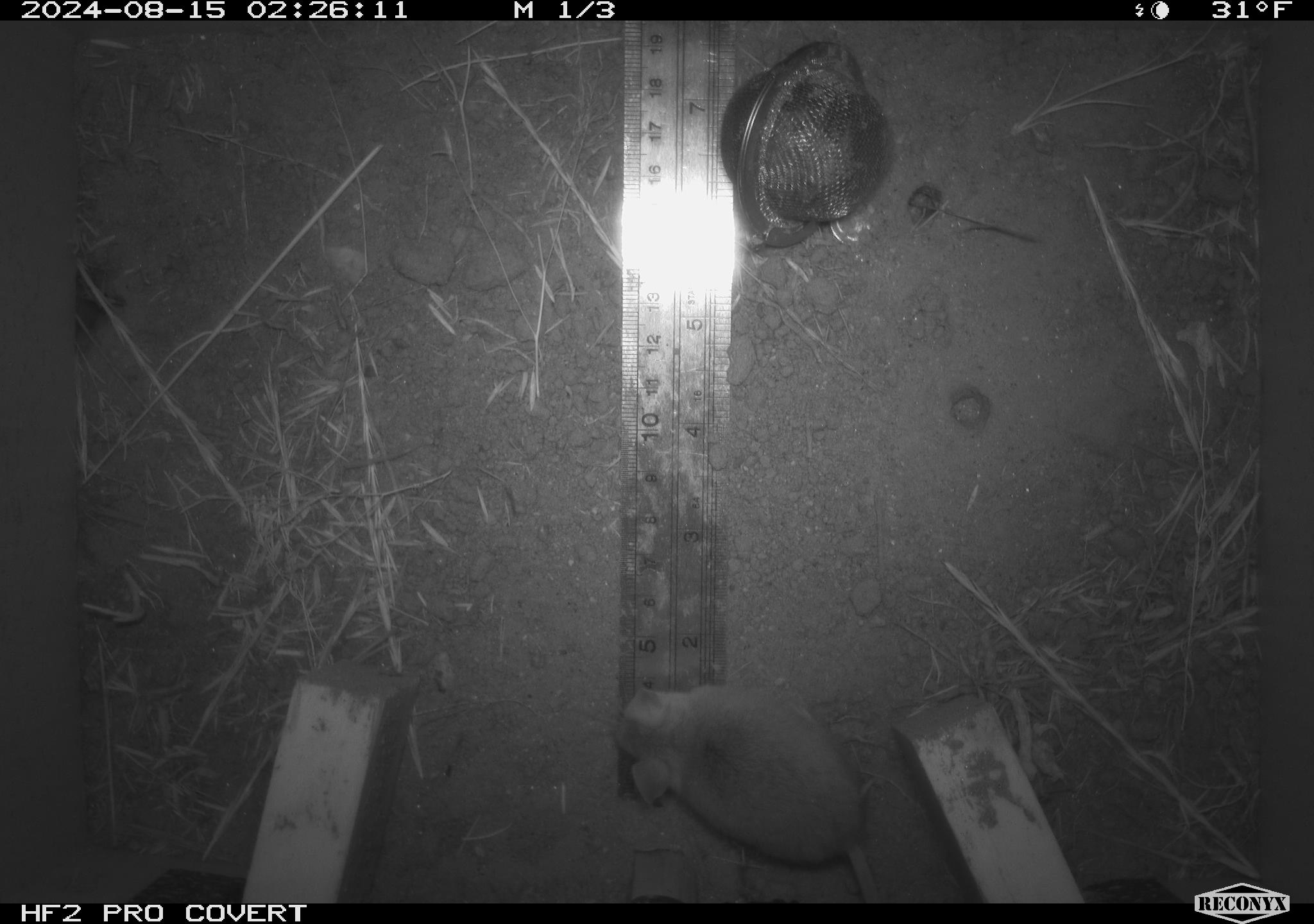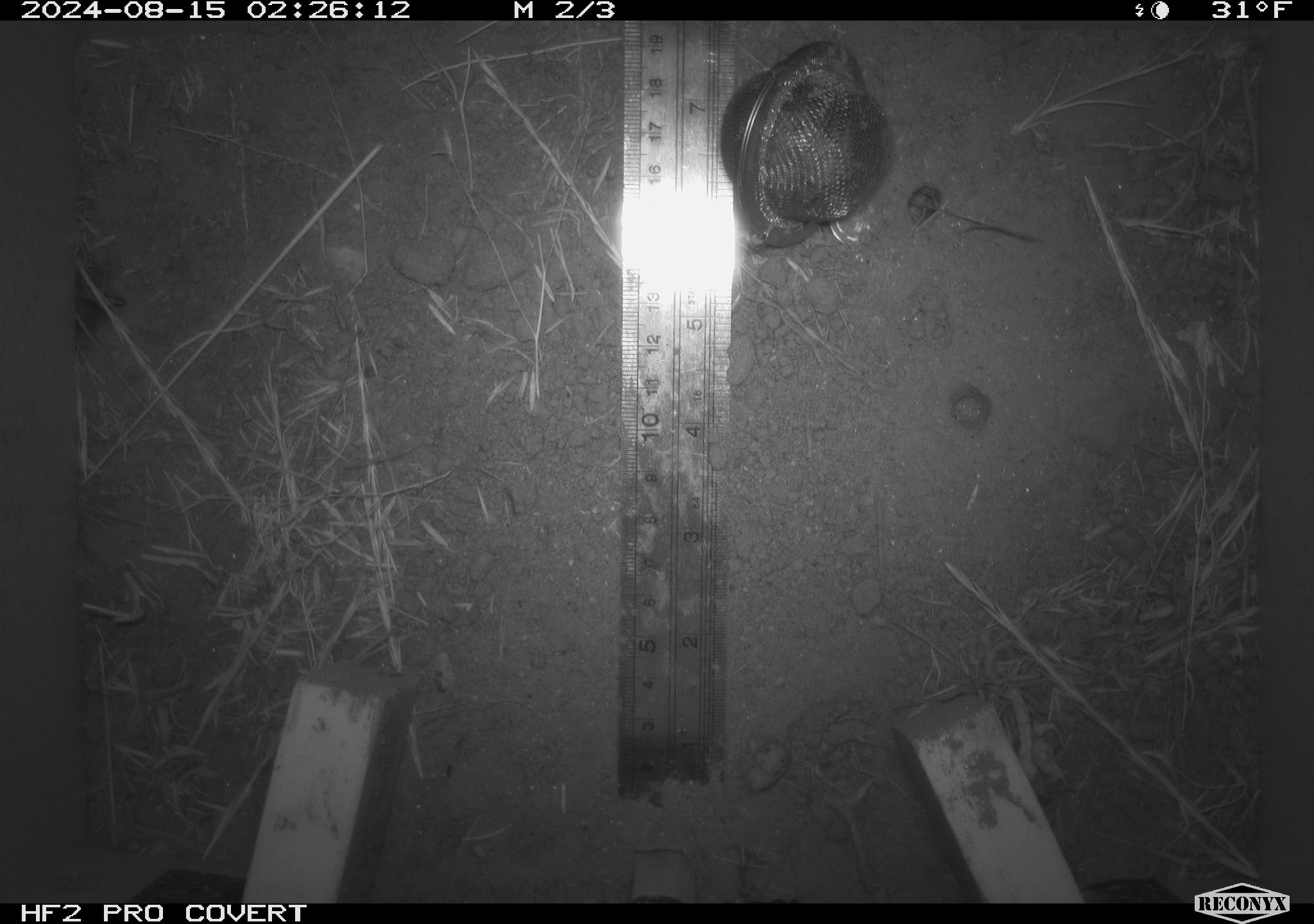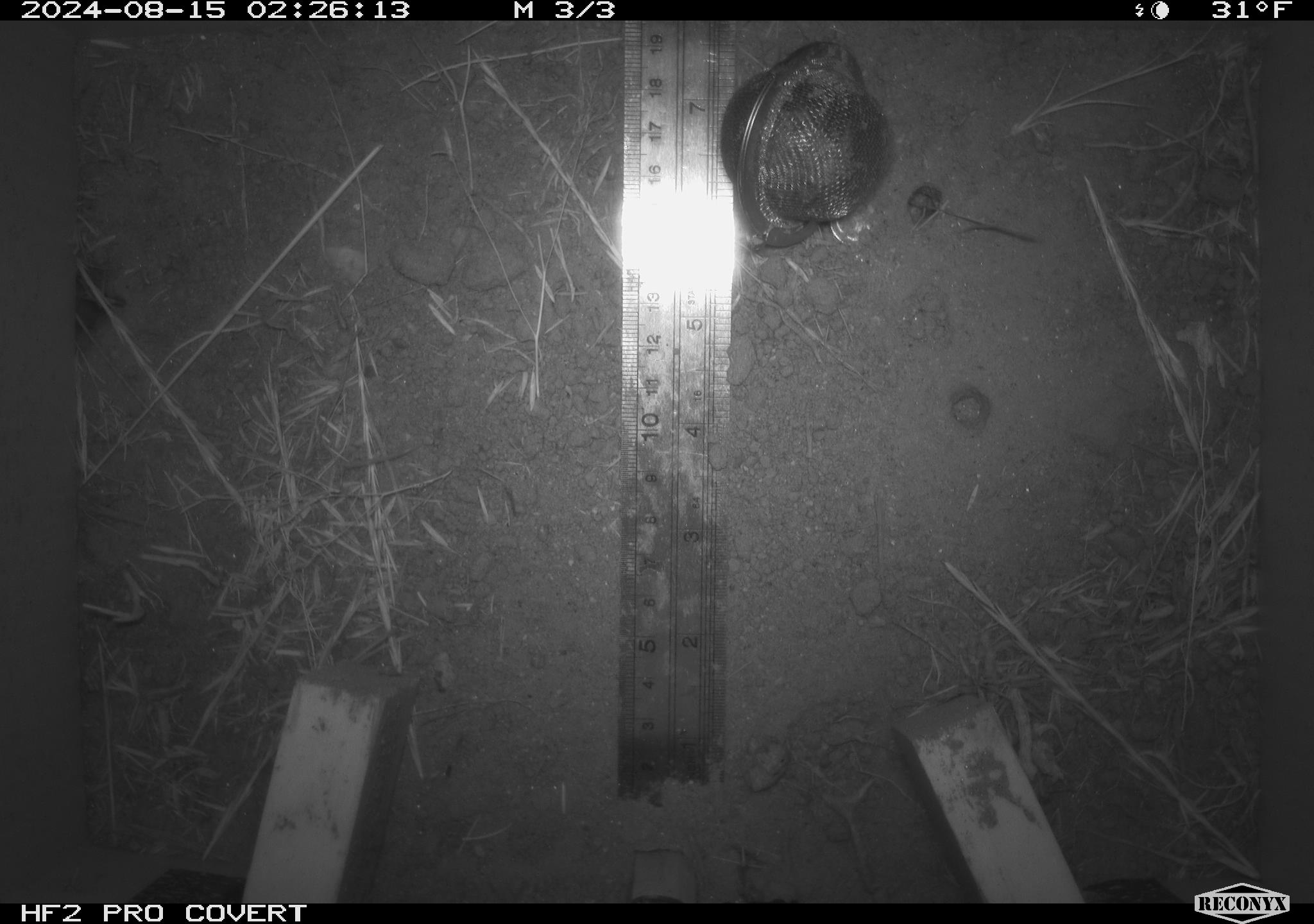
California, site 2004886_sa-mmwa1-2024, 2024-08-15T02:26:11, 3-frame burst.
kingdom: Animalia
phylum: Chordata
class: Mammalia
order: Rodentia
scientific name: Rodentia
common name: mouse species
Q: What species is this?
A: Mouse species (Rodentia).